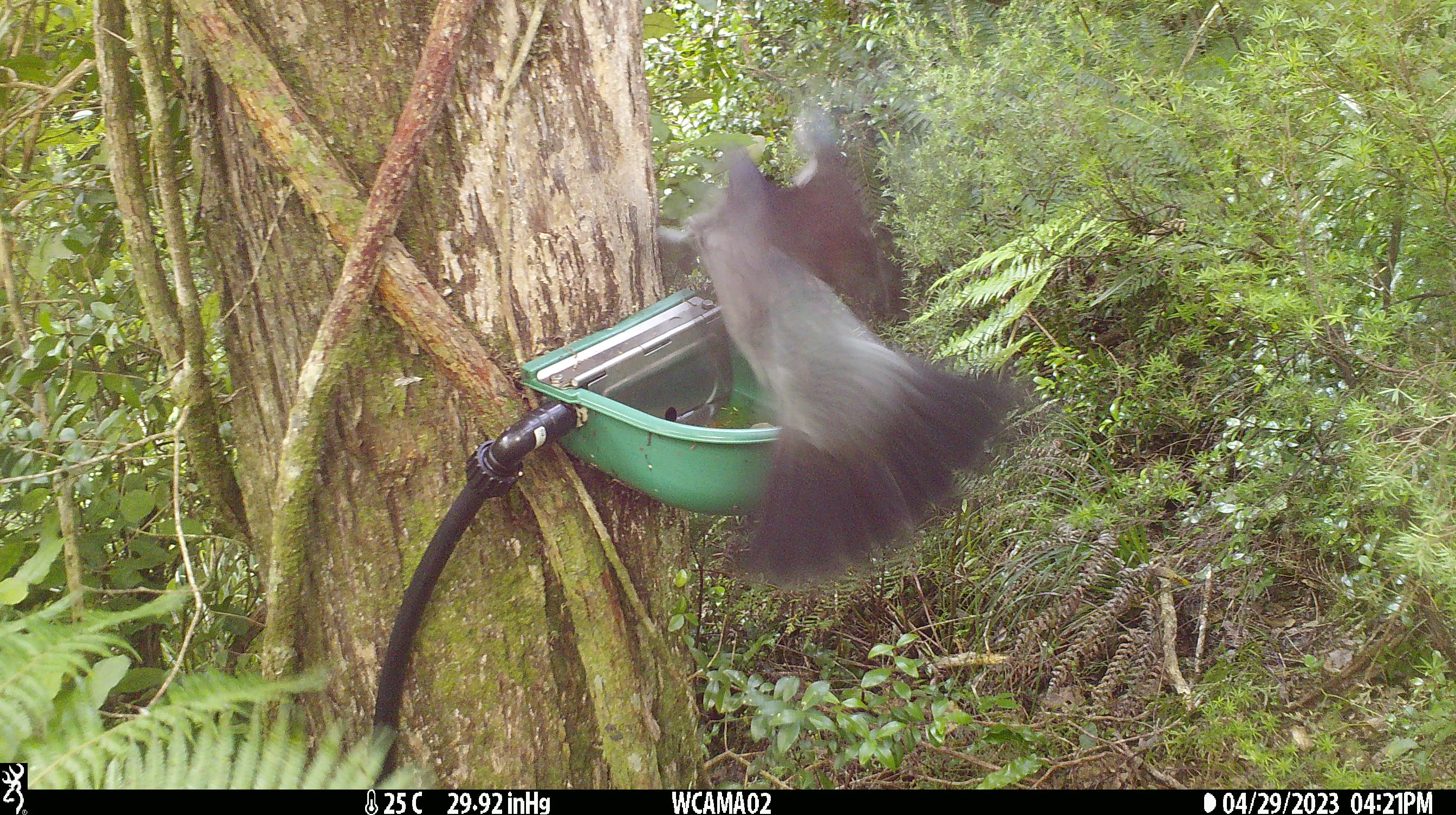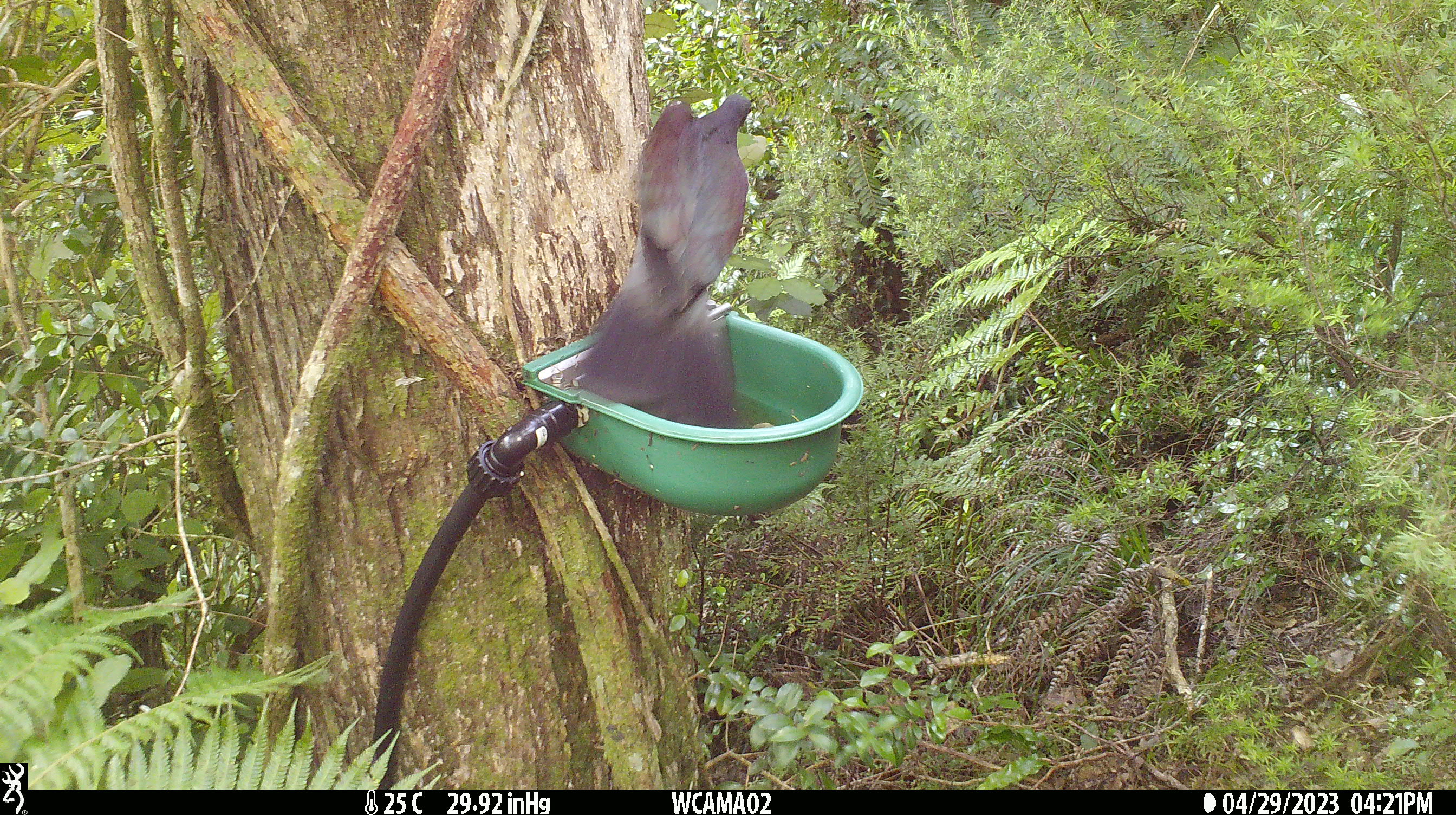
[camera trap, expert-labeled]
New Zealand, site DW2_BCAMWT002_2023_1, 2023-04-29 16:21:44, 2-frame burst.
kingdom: Animalia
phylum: Chordata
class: Aves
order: Columbiformes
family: Columbidae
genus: Hemiphaga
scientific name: Hemiphaga novaeseelandiae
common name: new zealand pigeon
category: kereru